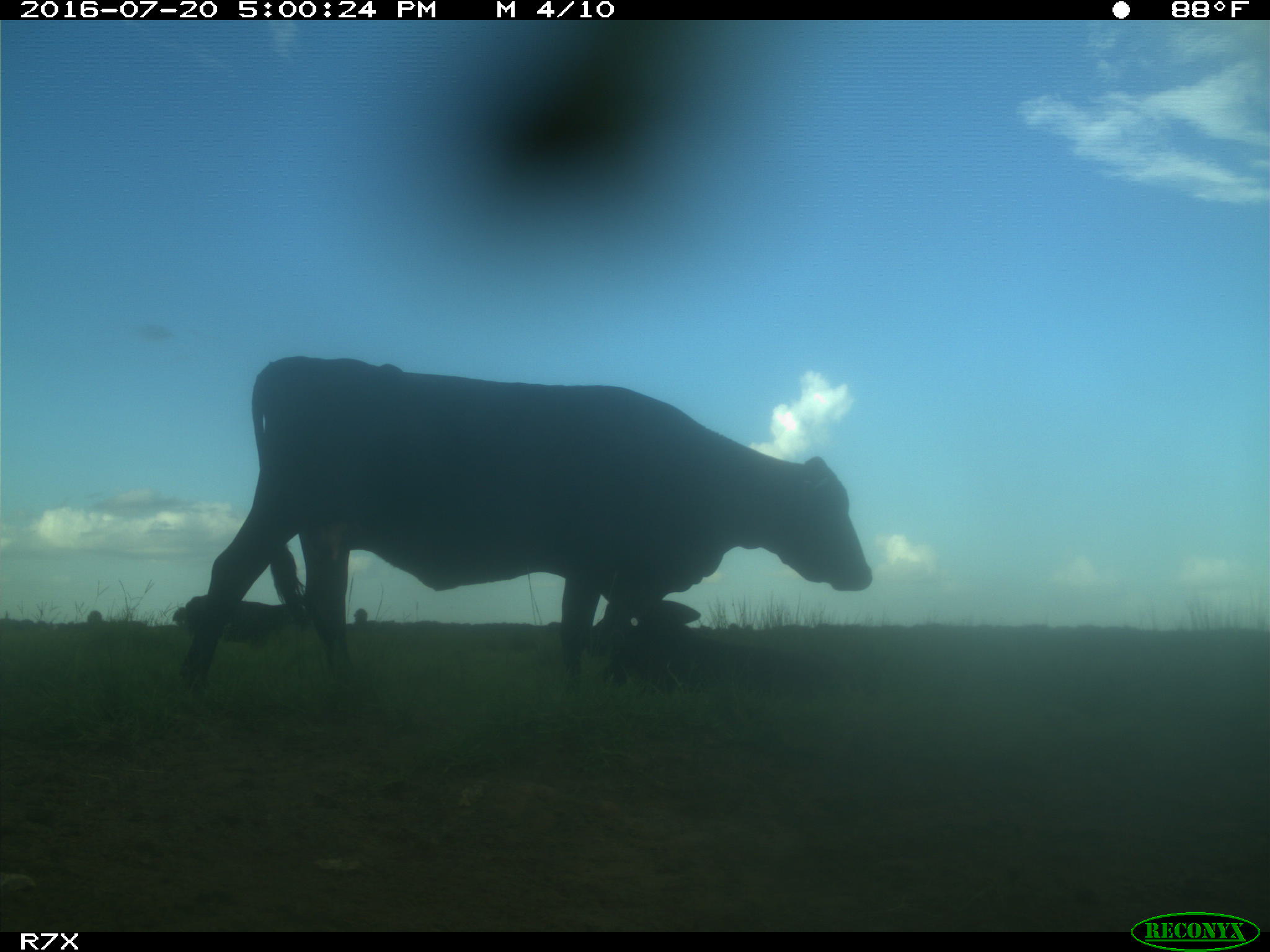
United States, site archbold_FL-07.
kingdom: Animalia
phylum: Chordata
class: Mammalia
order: Artiodactyla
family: Bovidae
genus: Bos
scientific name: Bos taurus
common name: domestic cow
Bos taurus (domestic cow).